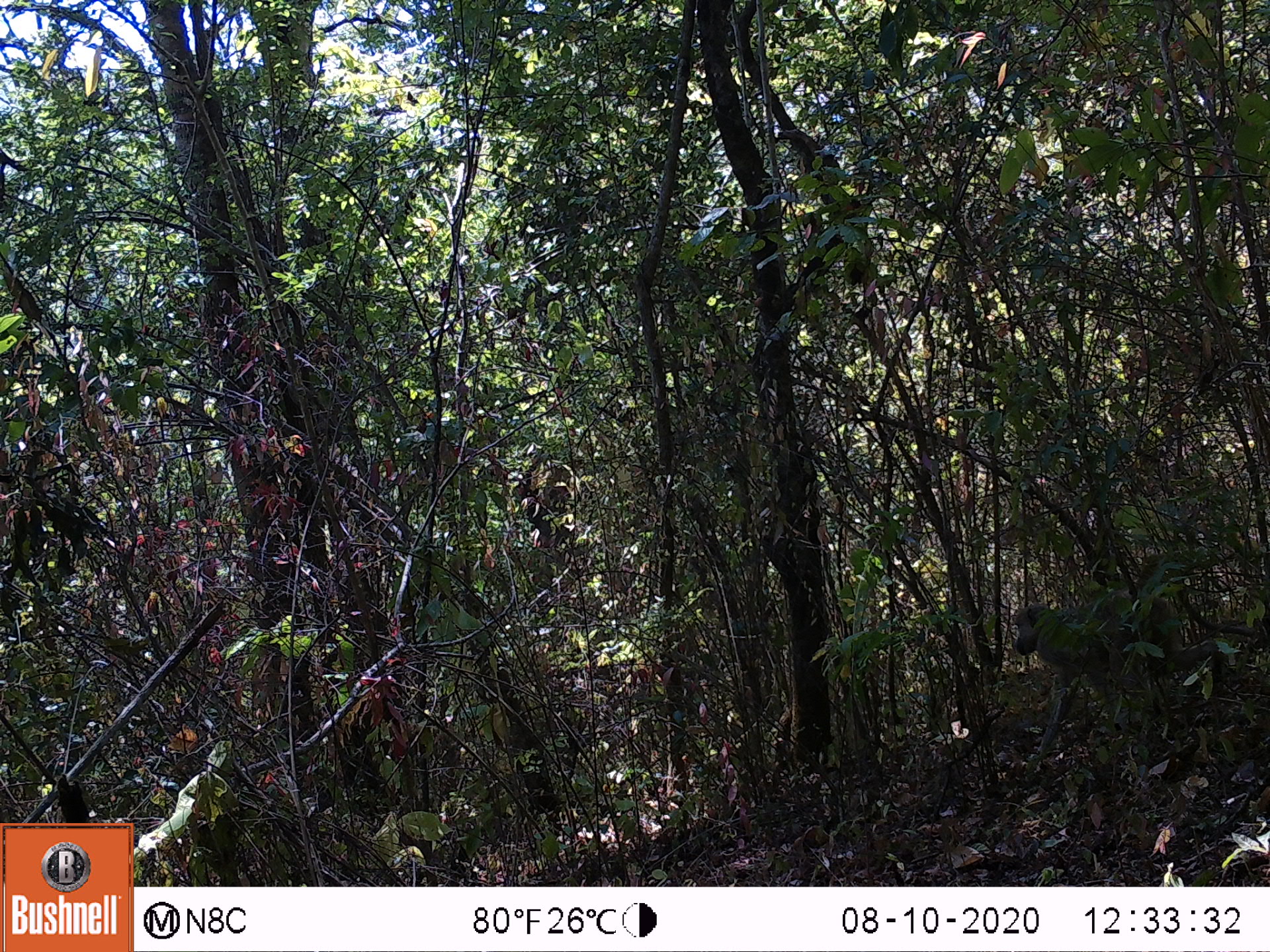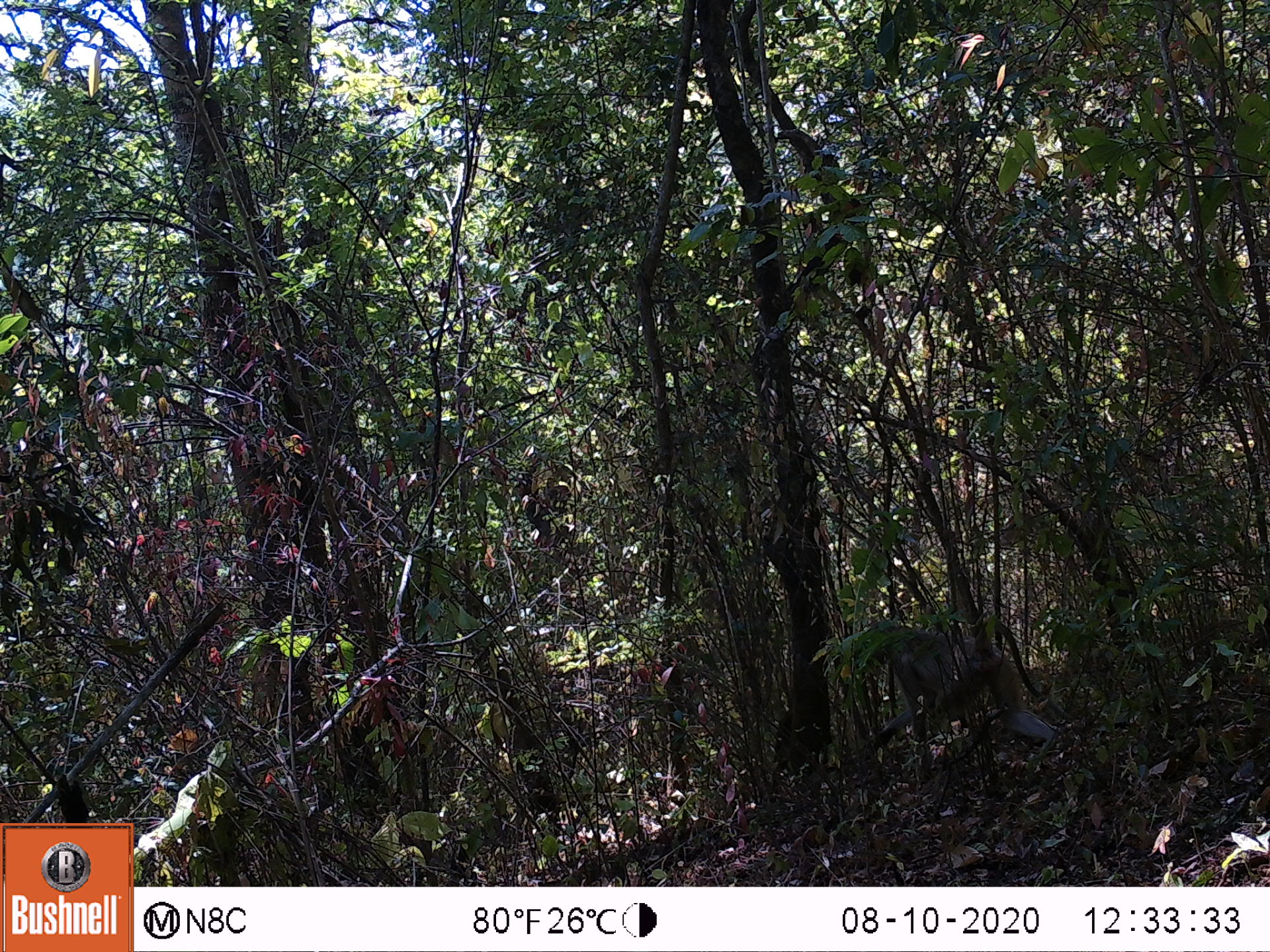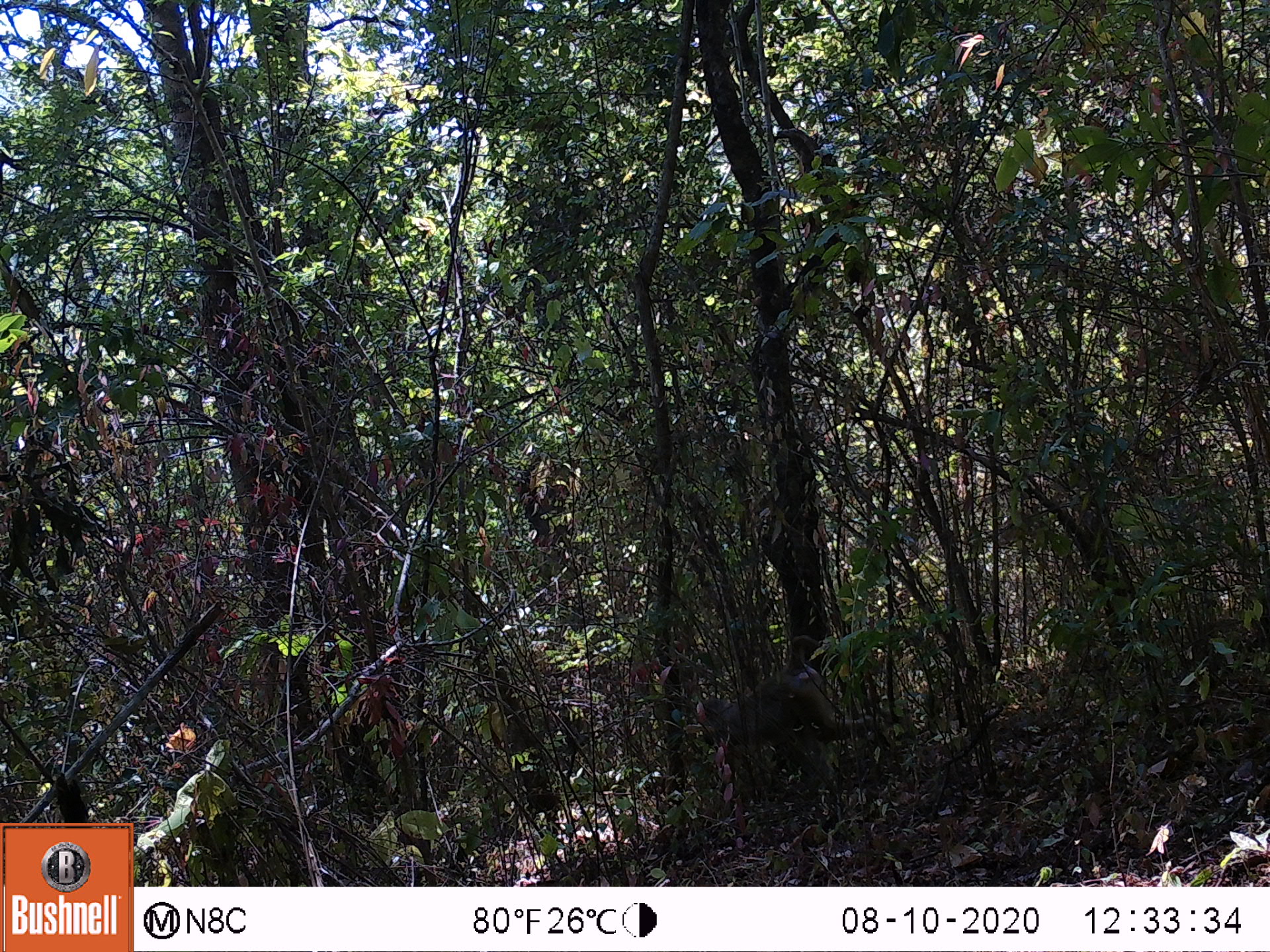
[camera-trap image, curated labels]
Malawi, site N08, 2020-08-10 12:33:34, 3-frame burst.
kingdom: Animalia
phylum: Chordata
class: Mammalia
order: Primates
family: Cercopithecidae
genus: Papio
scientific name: Papio cynocephalus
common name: yellow baboon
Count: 1.